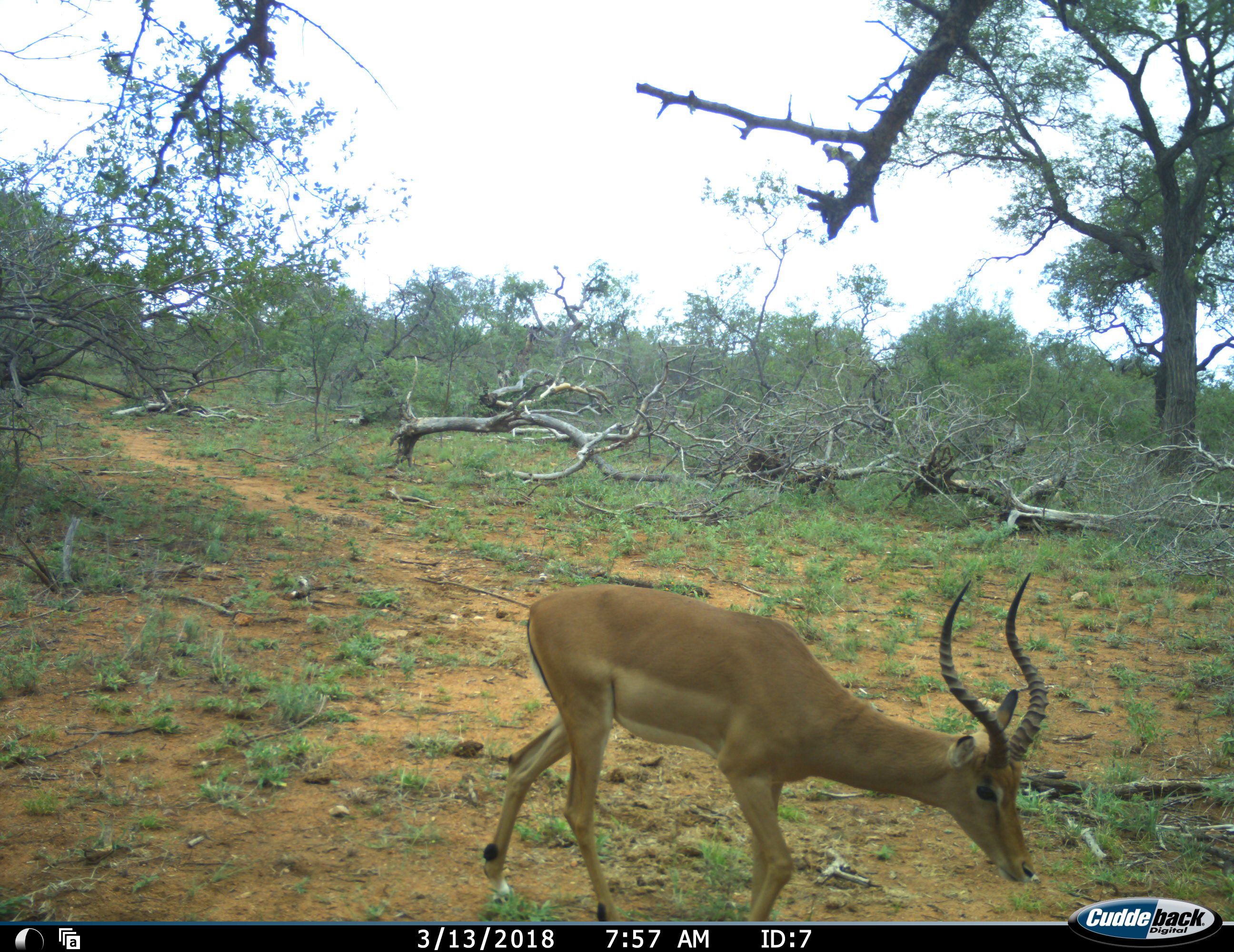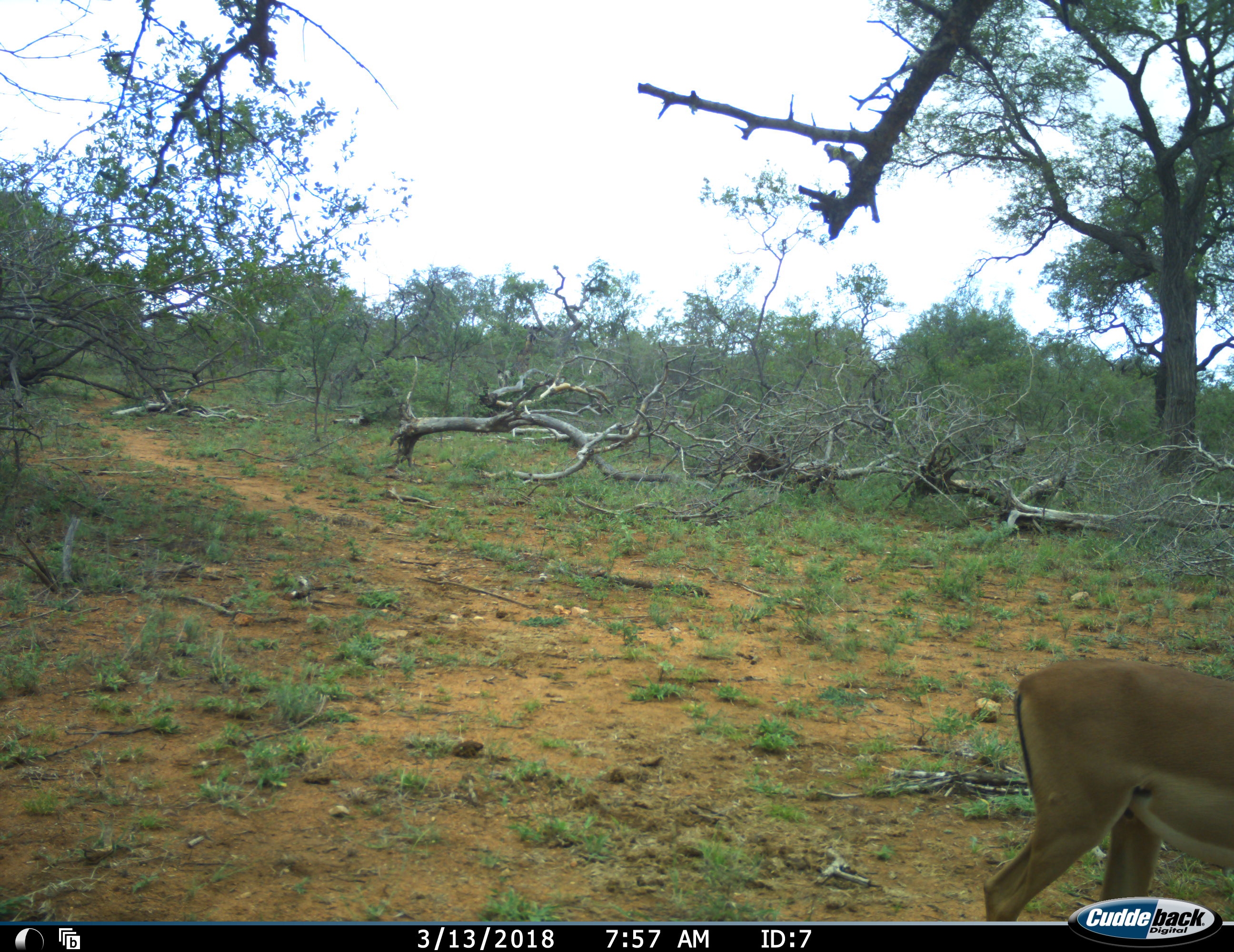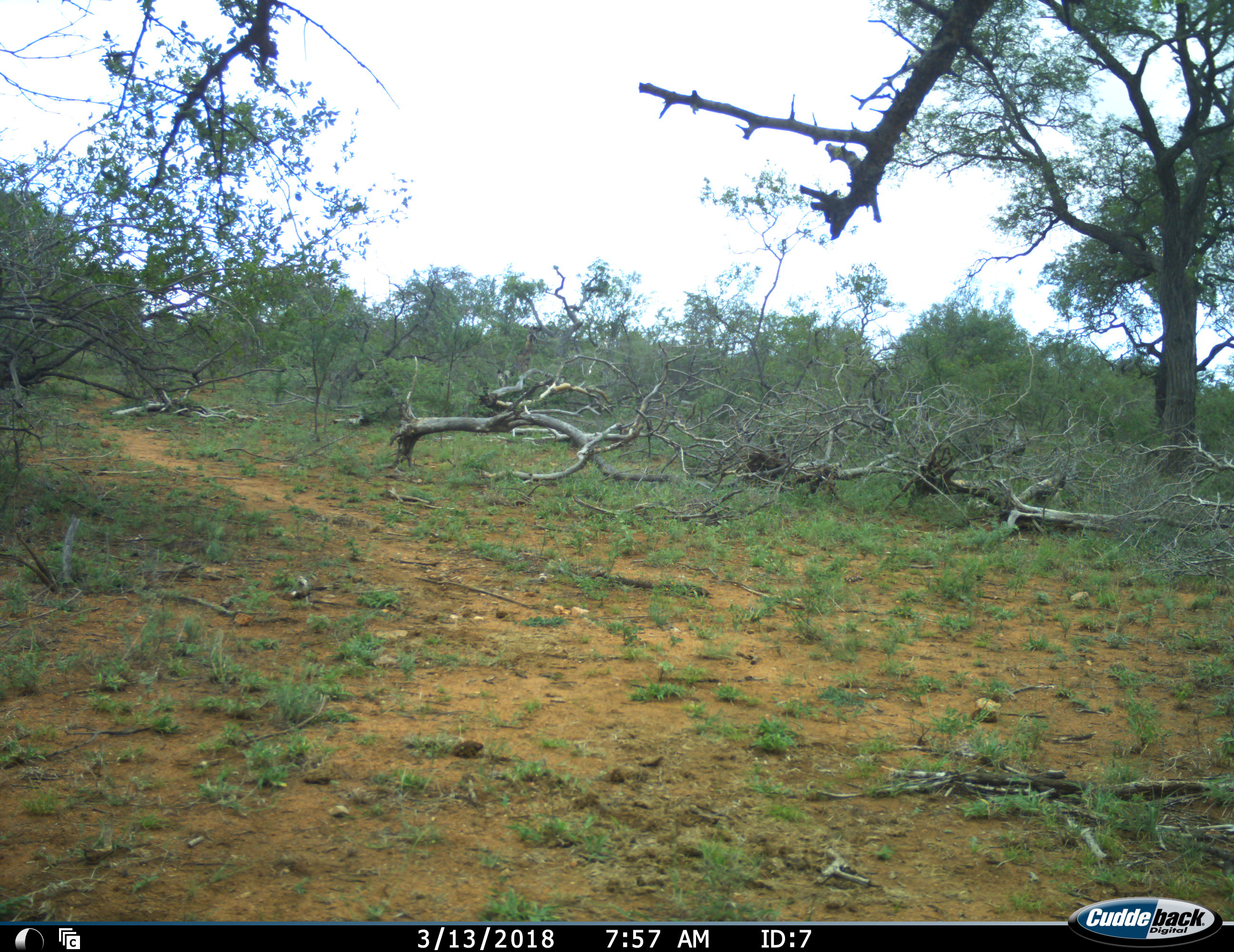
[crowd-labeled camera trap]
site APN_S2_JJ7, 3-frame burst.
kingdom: Animalia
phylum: Chordata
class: Mammalia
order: Artiodactyla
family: Bovidae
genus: Aepyceros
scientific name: Aepyceros melampus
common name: impala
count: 1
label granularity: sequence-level